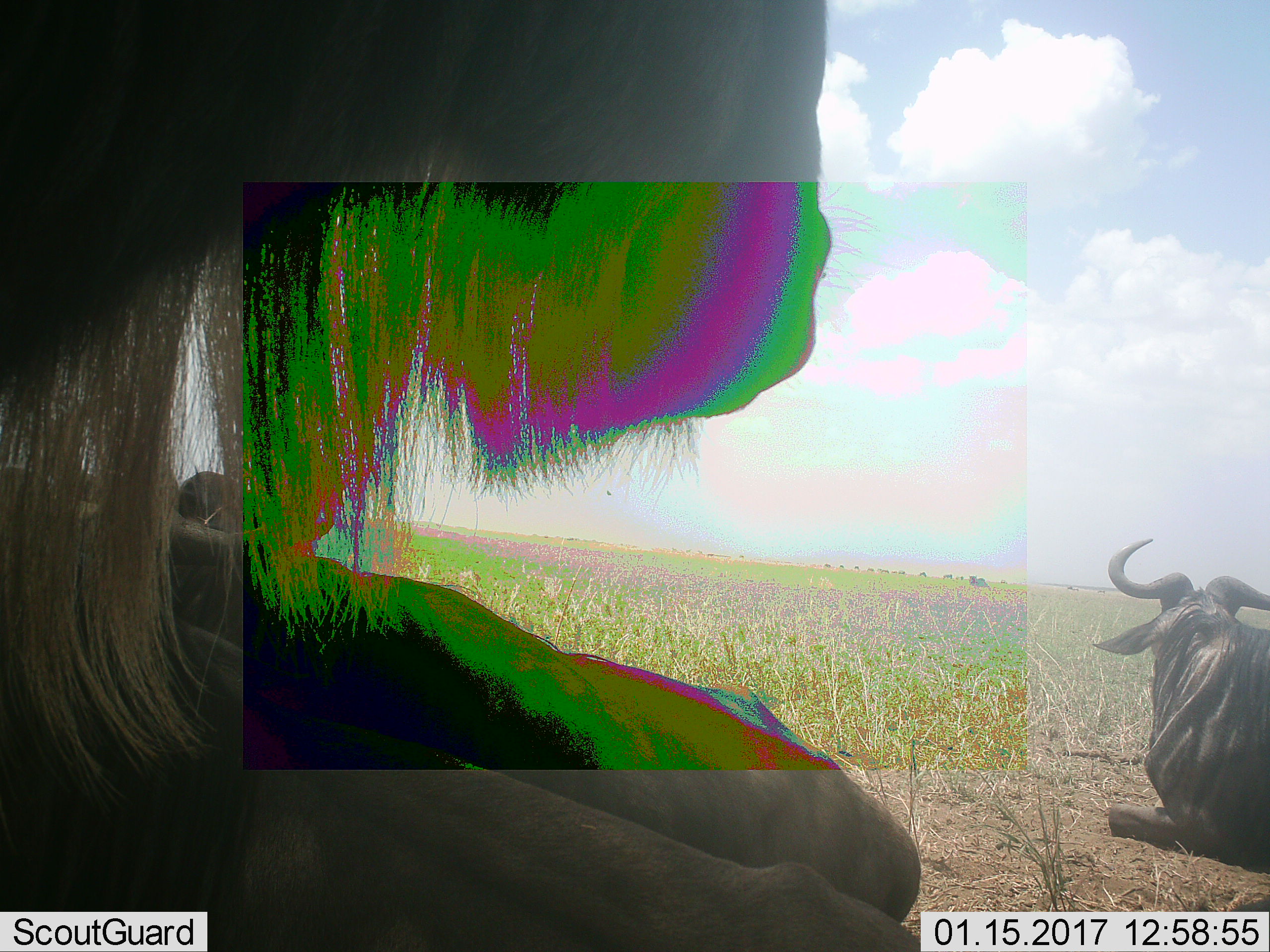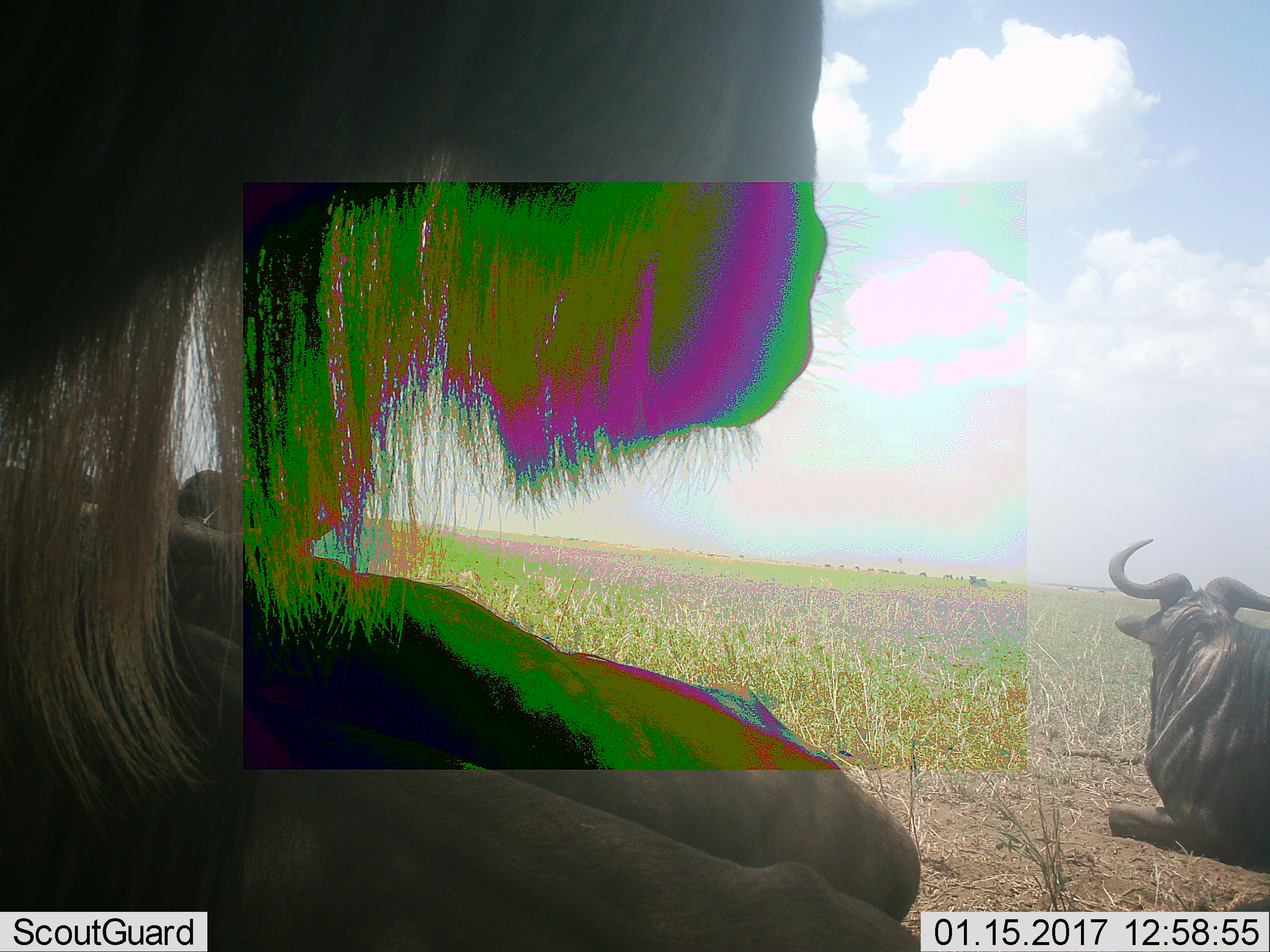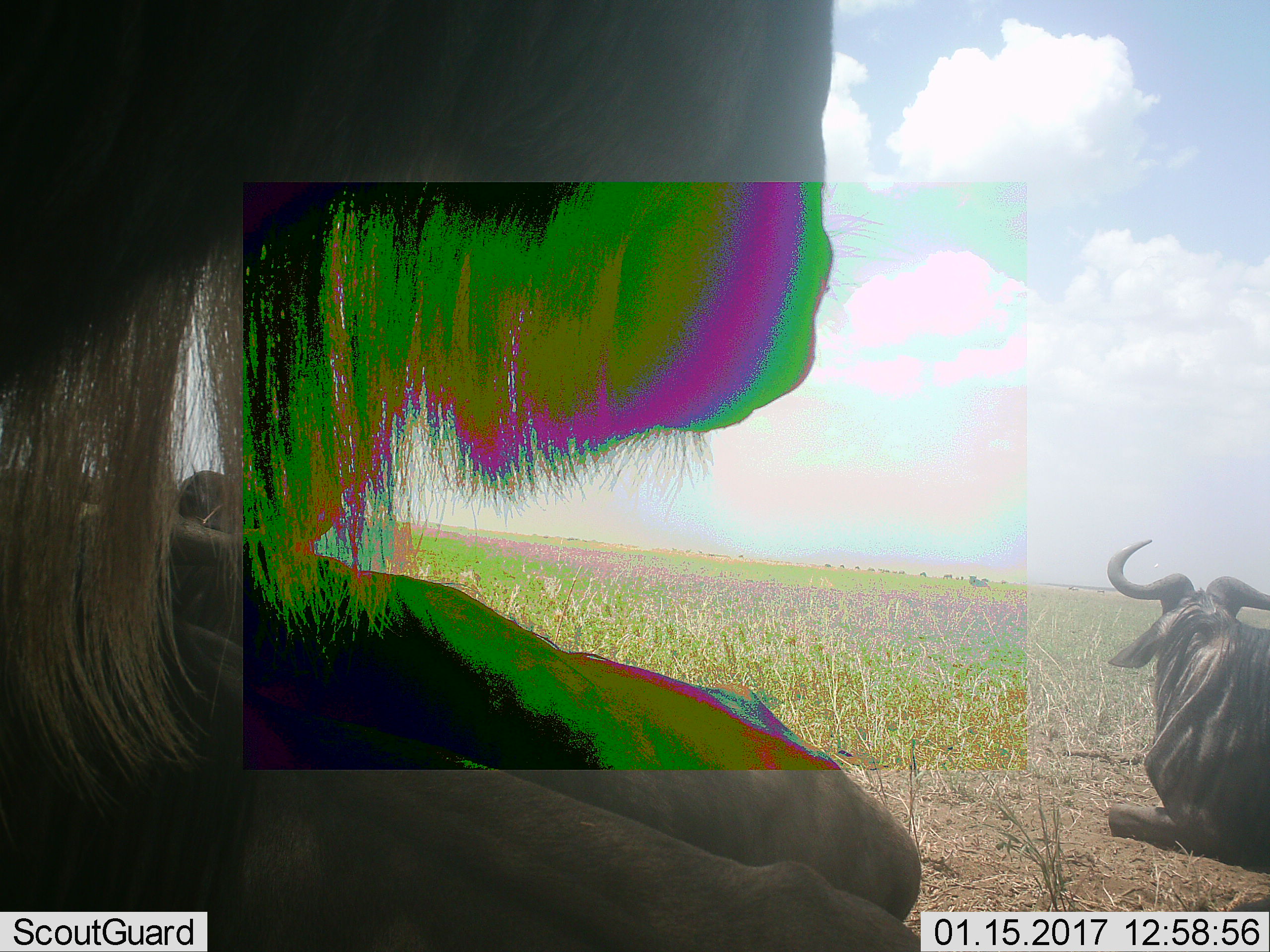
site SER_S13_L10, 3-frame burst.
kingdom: Animalia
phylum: Chordata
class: Mammalia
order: Artiodactyla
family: Bovidae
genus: Connochaetes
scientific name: Connochaetes taurinus taurinus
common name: blue wildebeest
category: wildebeestblue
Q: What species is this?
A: Wildebeestblue (blue wildebeest) (Connochaetes taurinus taurinus).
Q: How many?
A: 3.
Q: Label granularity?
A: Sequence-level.